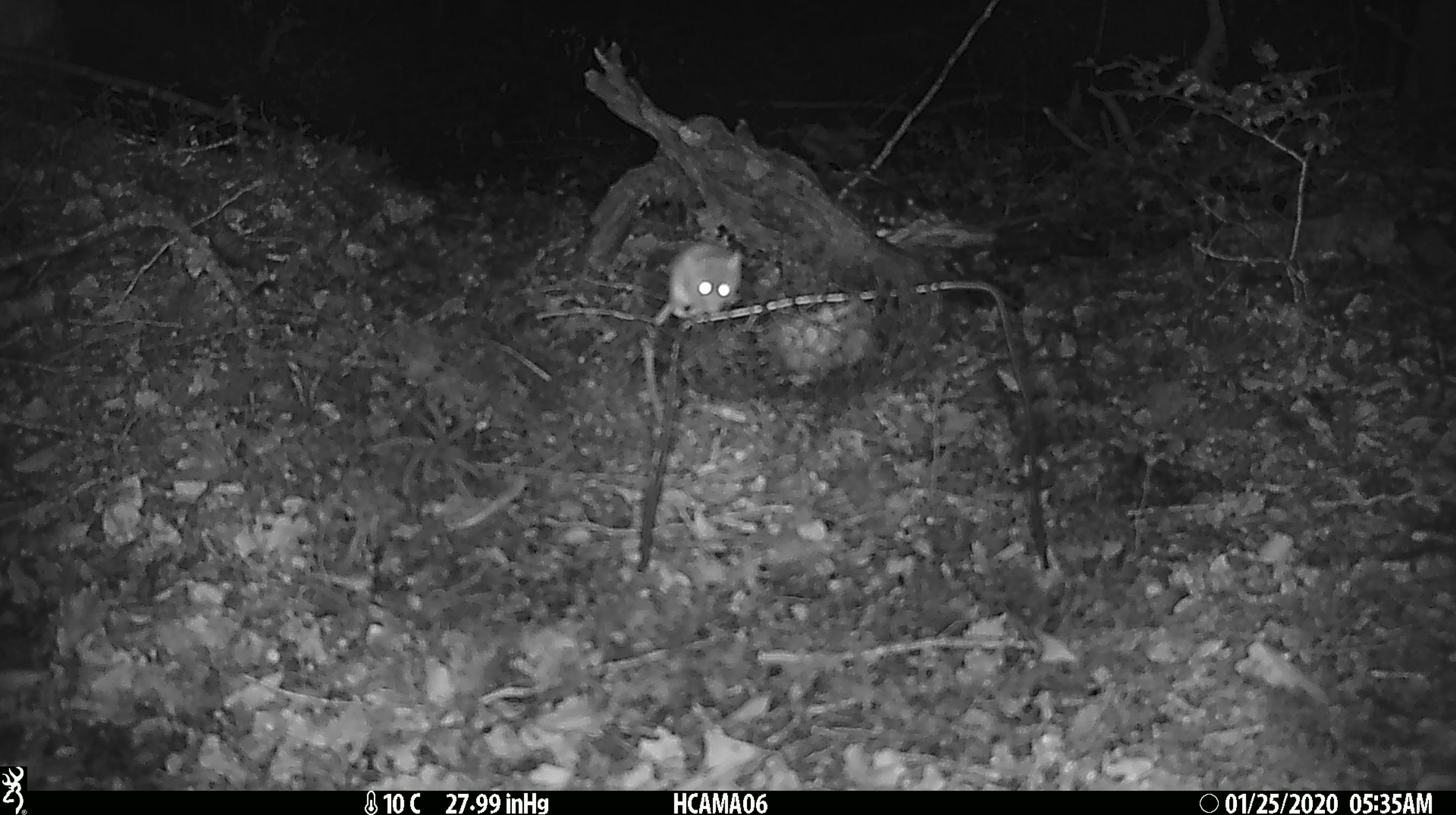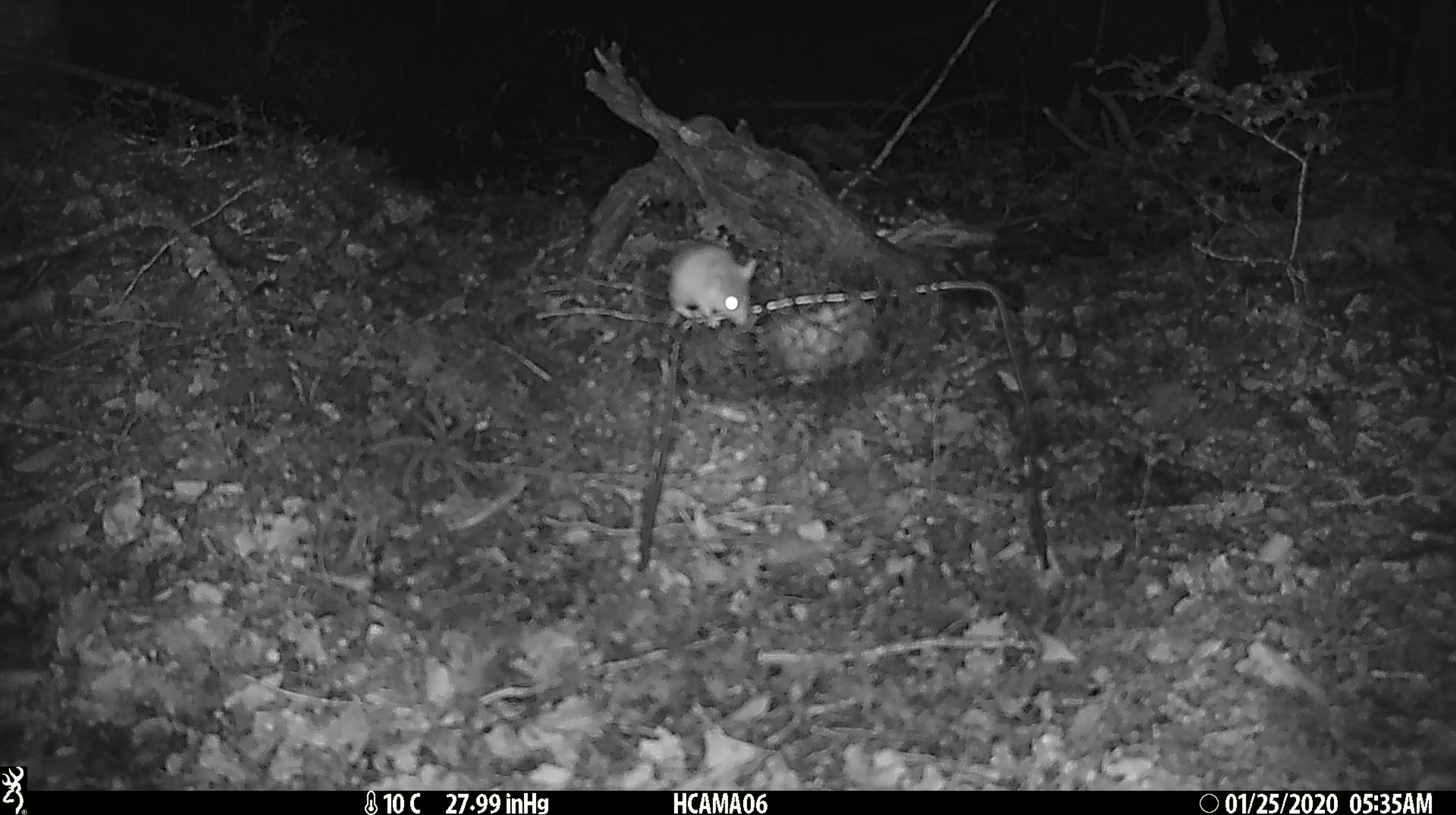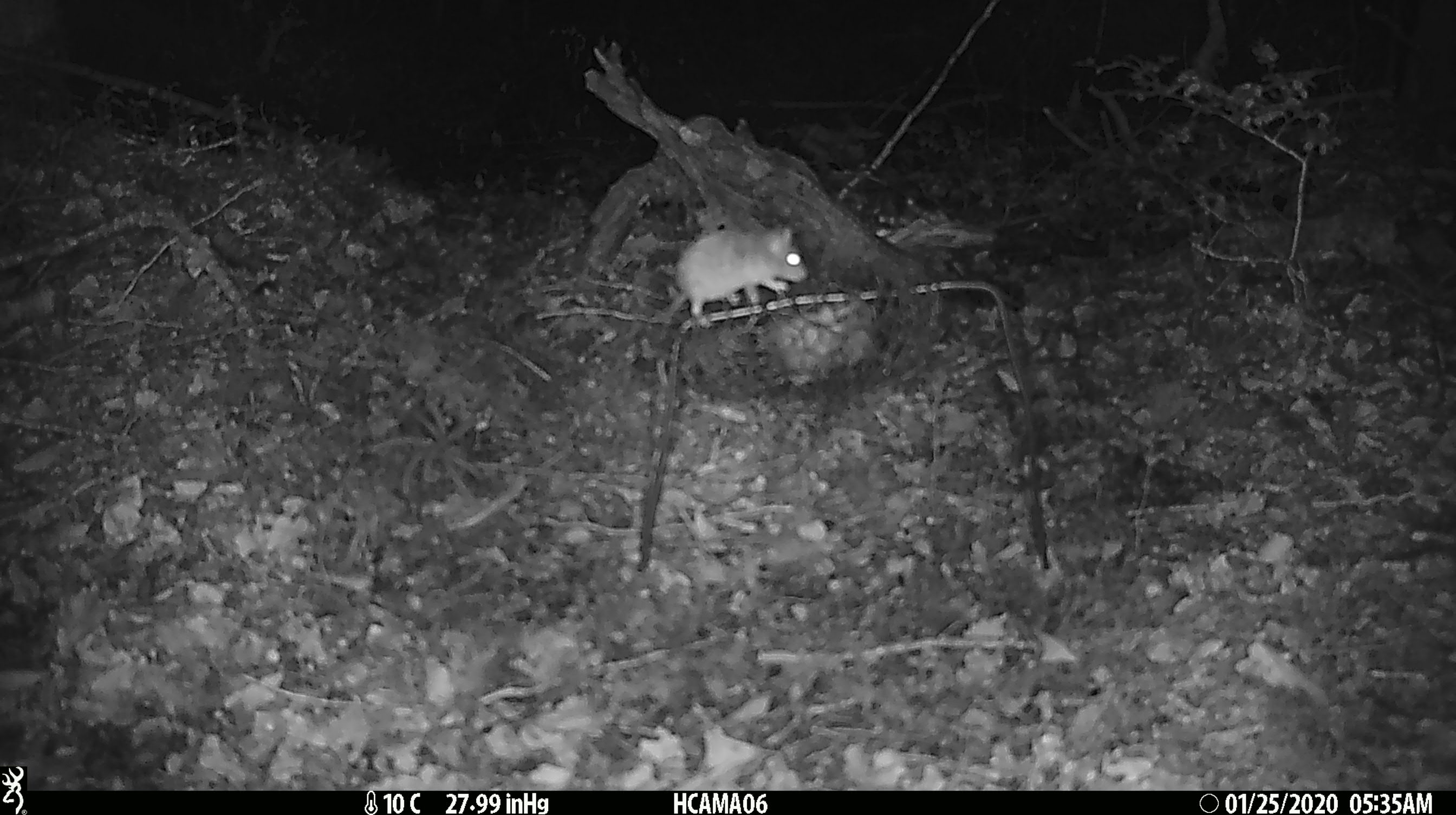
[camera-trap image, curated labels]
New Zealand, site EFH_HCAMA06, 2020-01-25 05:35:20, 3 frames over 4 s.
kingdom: Animalia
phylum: Chordata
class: Mammalia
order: Rodentia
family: Muridae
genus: Mus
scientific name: Mus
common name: mouse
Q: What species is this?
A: Mouse (Mus).